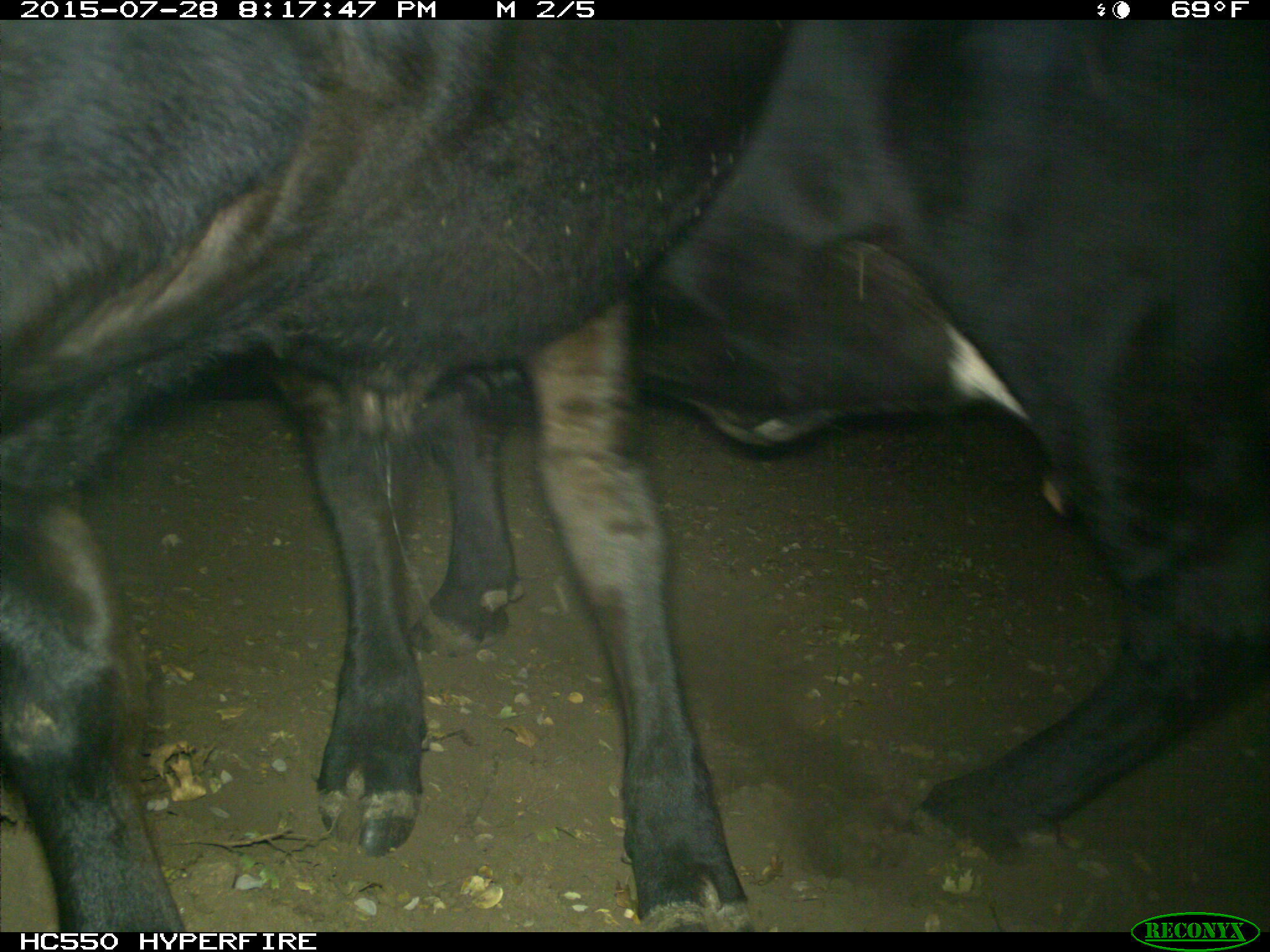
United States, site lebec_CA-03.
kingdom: Animalia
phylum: Chordata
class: Mammalia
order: Artiodactyla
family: Bovidae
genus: Bos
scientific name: Bos taurus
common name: domestic cow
Bos taurus (domestic cow).